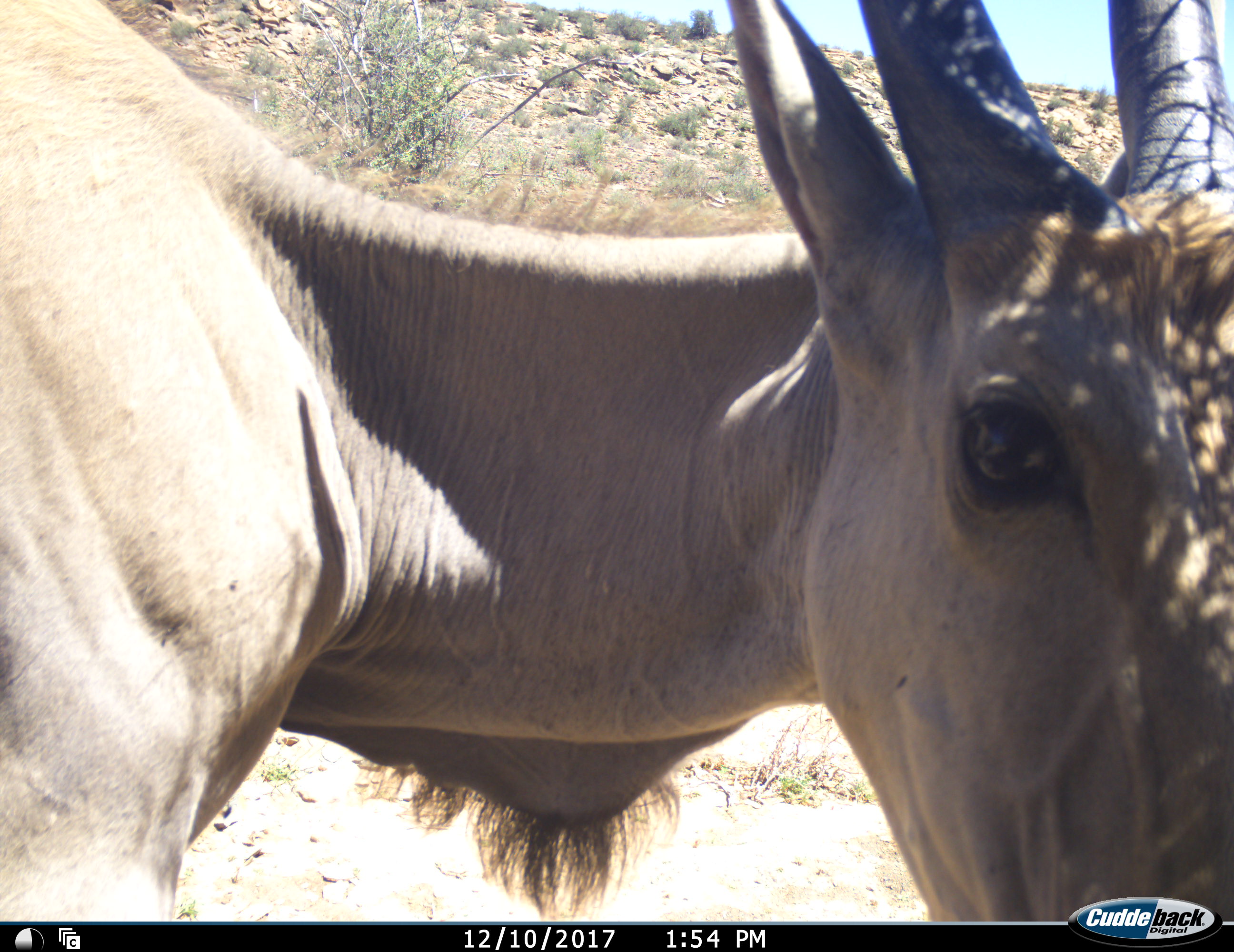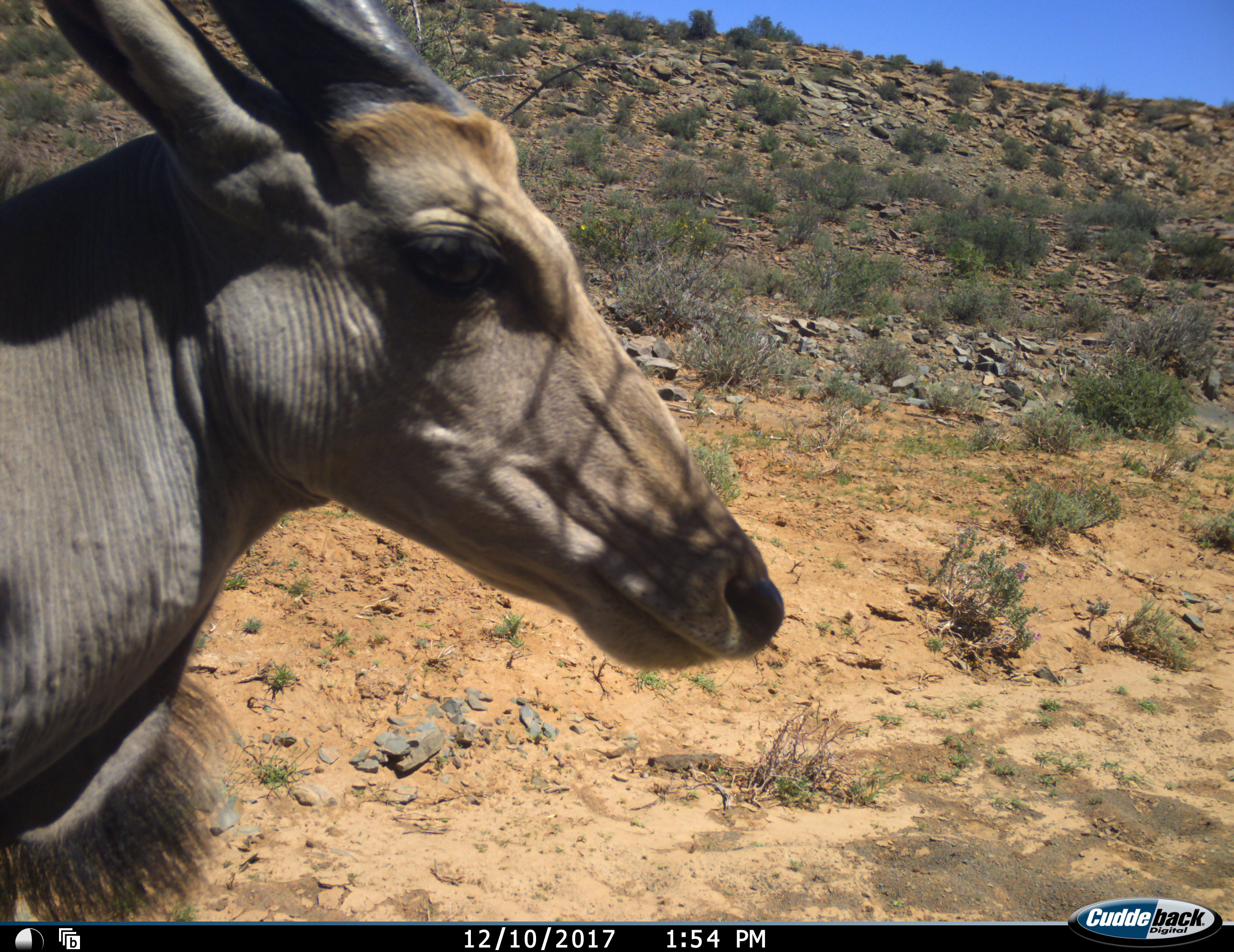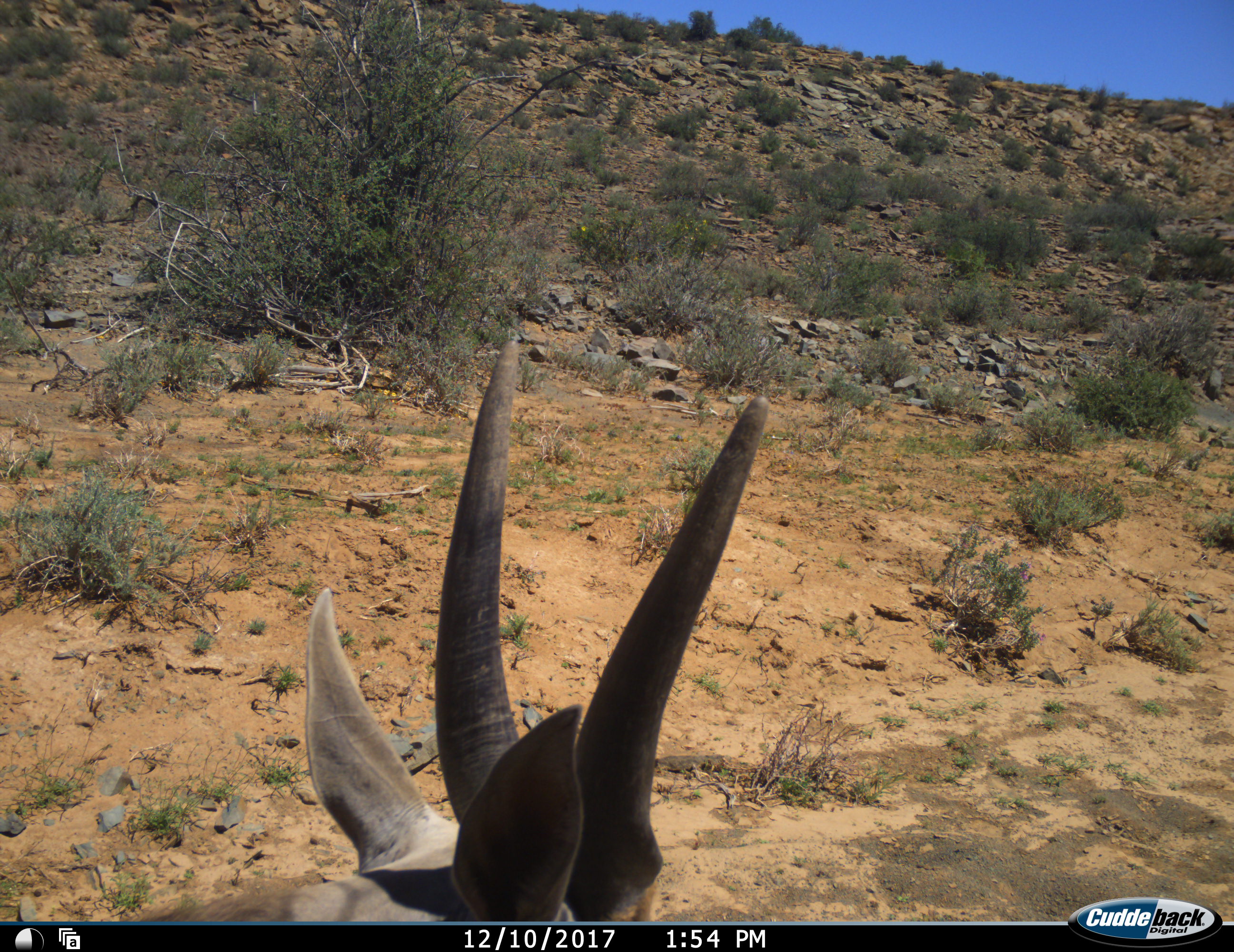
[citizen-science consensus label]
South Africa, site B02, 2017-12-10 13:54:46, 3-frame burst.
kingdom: Animalia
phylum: Chordata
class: Mammalia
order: Artiodactyla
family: Bovidae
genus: Tragelaphus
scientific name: Tragelaphus oryx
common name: eland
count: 1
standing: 56%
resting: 0%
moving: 44%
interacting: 0%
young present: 0%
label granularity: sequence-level